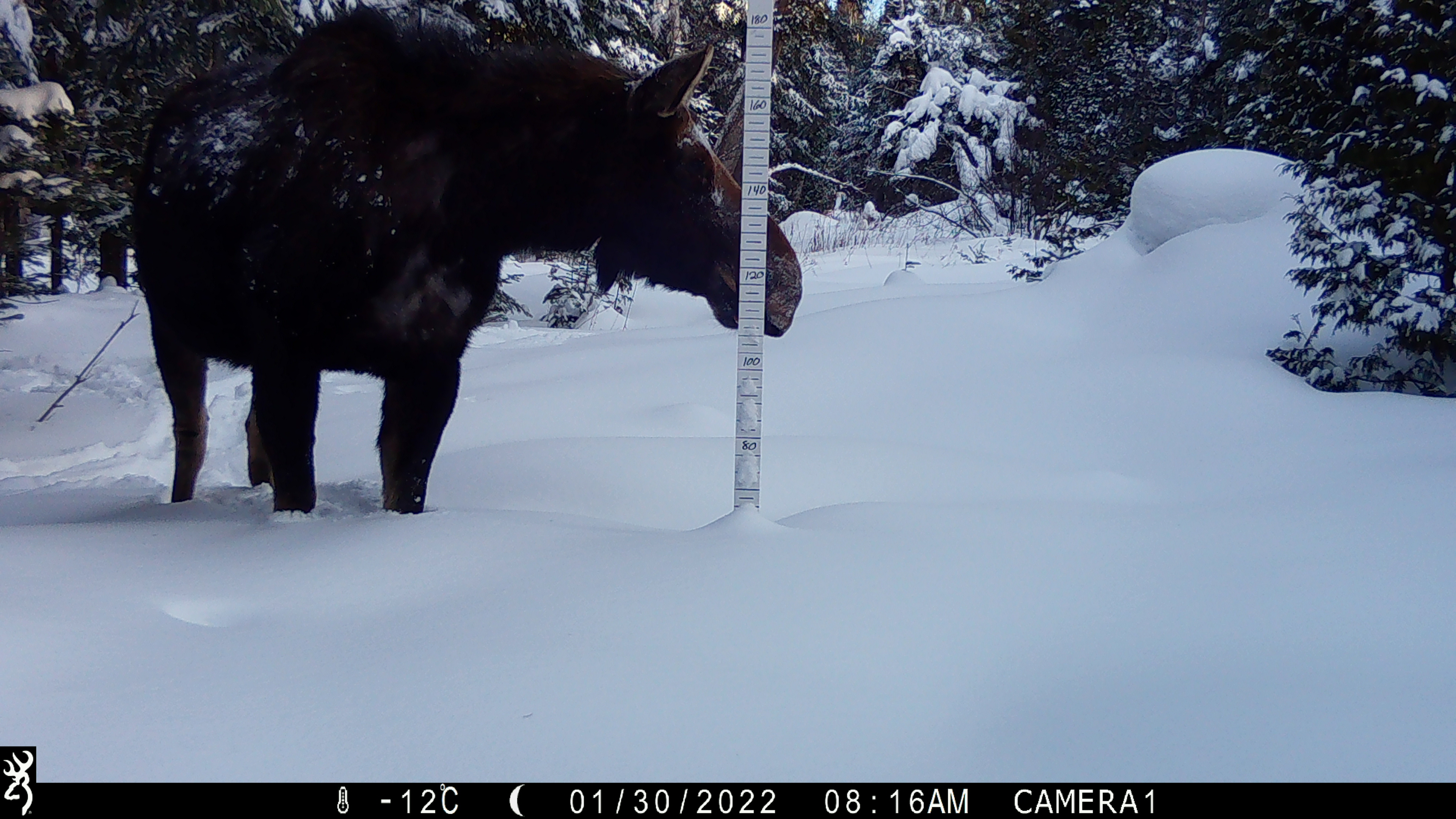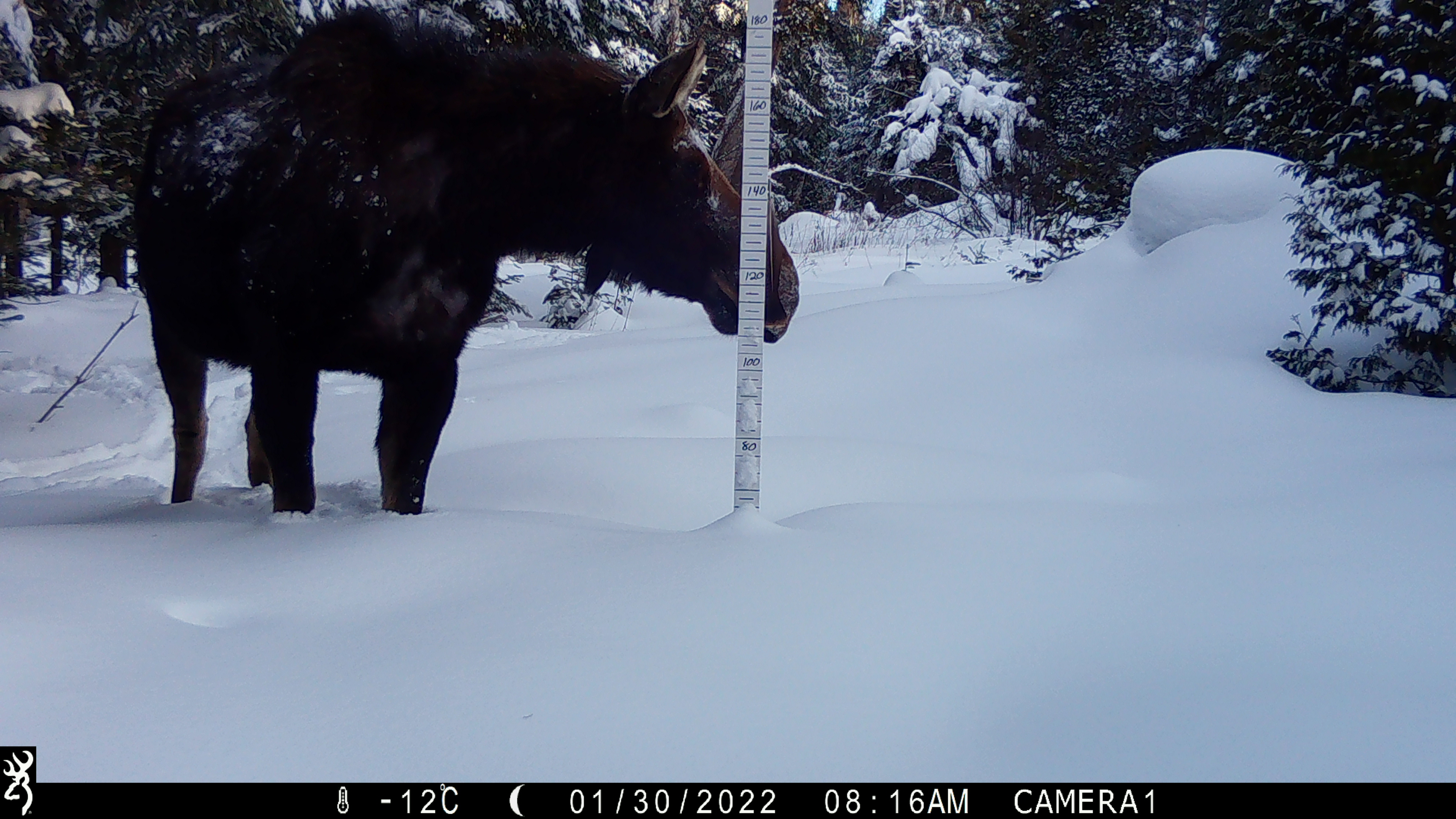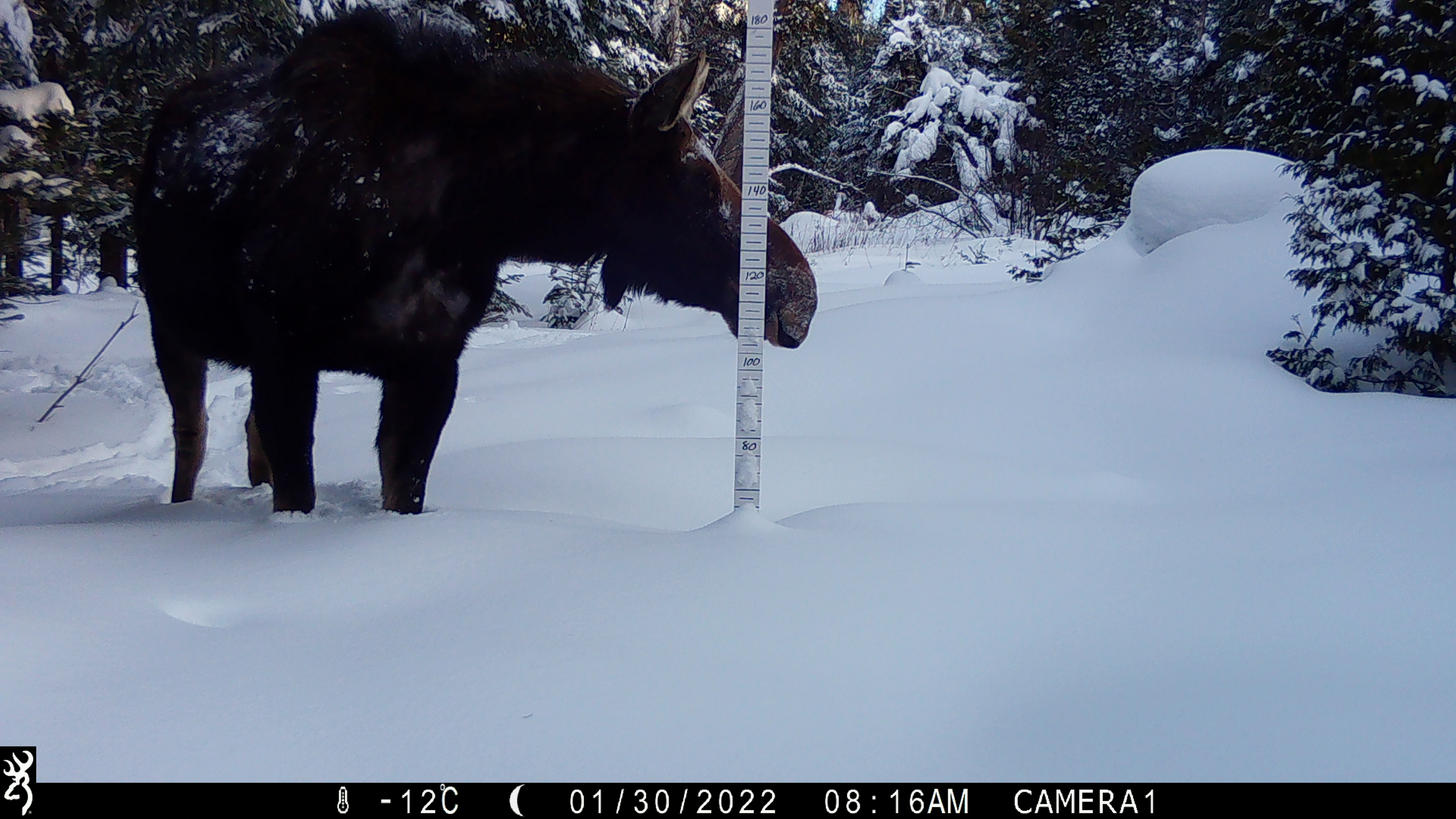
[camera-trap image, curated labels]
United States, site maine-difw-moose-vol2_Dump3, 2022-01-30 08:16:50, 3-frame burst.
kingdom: Animalia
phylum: Chordata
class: Mammalia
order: Artiodactyla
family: Cervidae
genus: Alces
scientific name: Alces alces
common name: moose